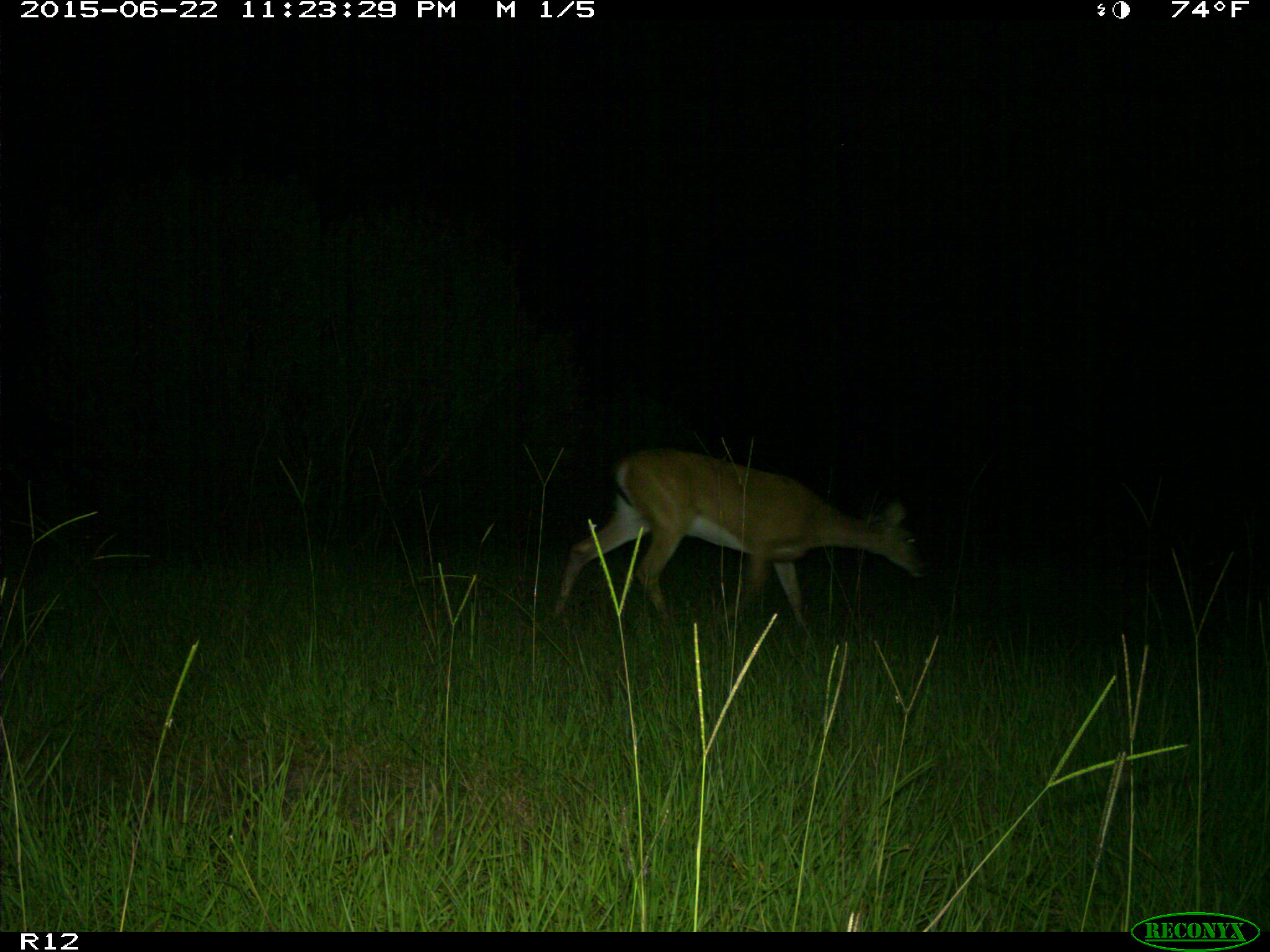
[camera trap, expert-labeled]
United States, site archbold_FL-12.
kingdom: Animalia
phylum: Chordata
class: Mammalia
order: Artiodactyla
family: Cervidae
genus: Odocoileus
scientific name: Odocoileus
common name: deer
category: unidentified deer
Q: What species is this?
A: Unidentified deer (deer) (Odocoileus).